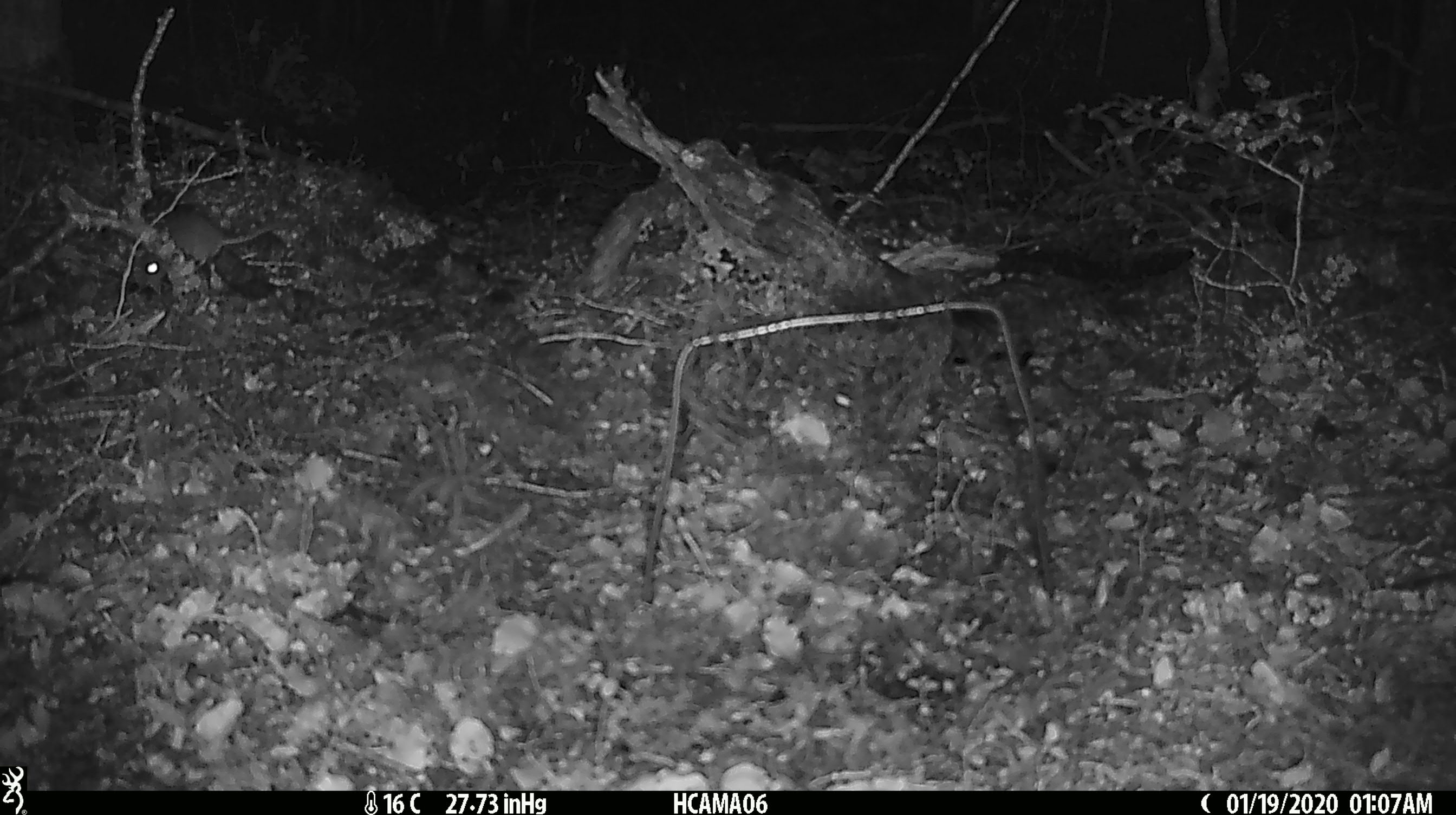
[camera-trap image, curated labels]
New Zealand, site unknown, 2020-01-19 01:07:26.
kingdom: Animalia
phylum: Chordata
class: Mammalia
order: Rodentia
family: Muridae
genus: Mus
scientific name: Mus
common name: mouse